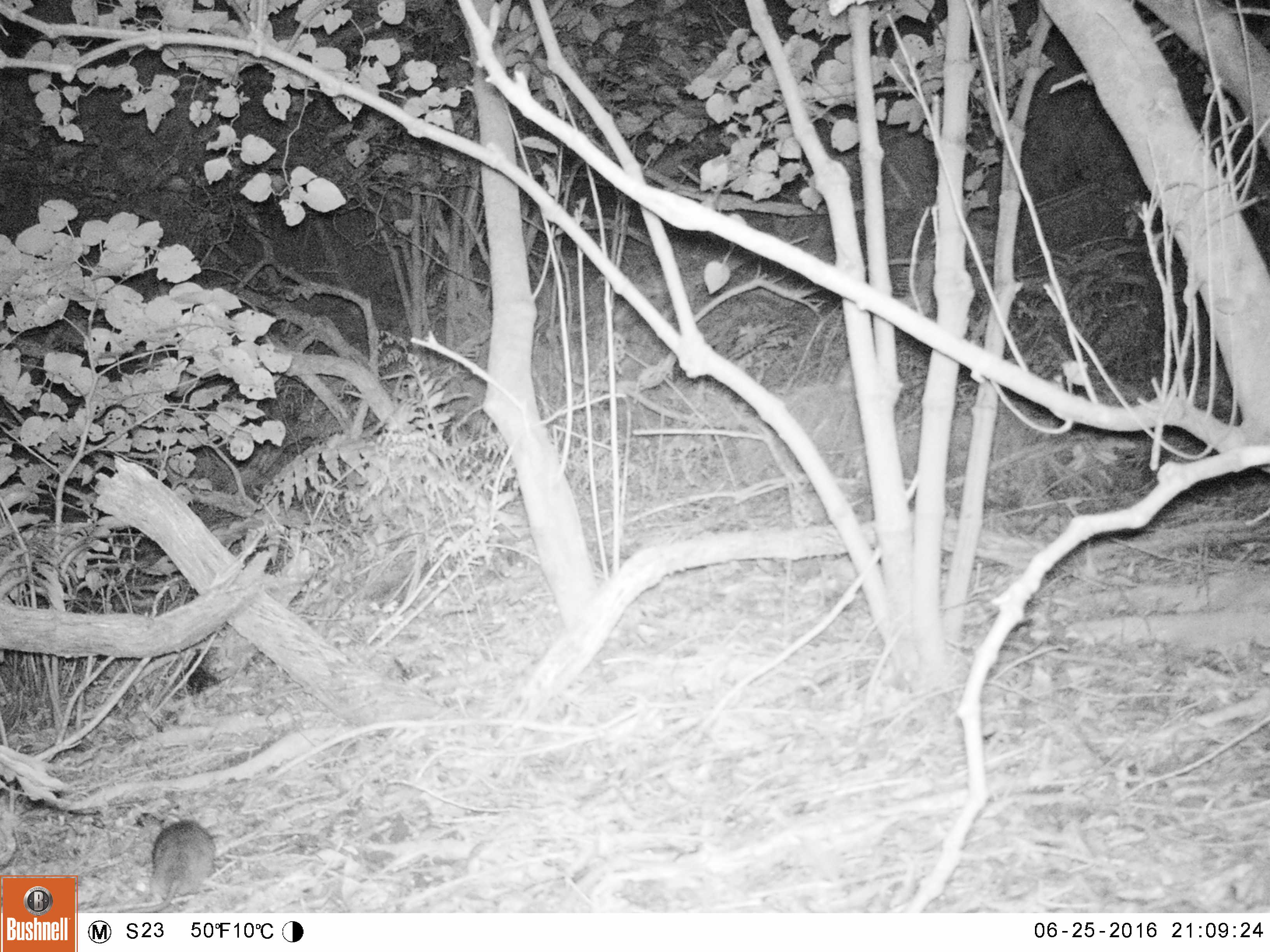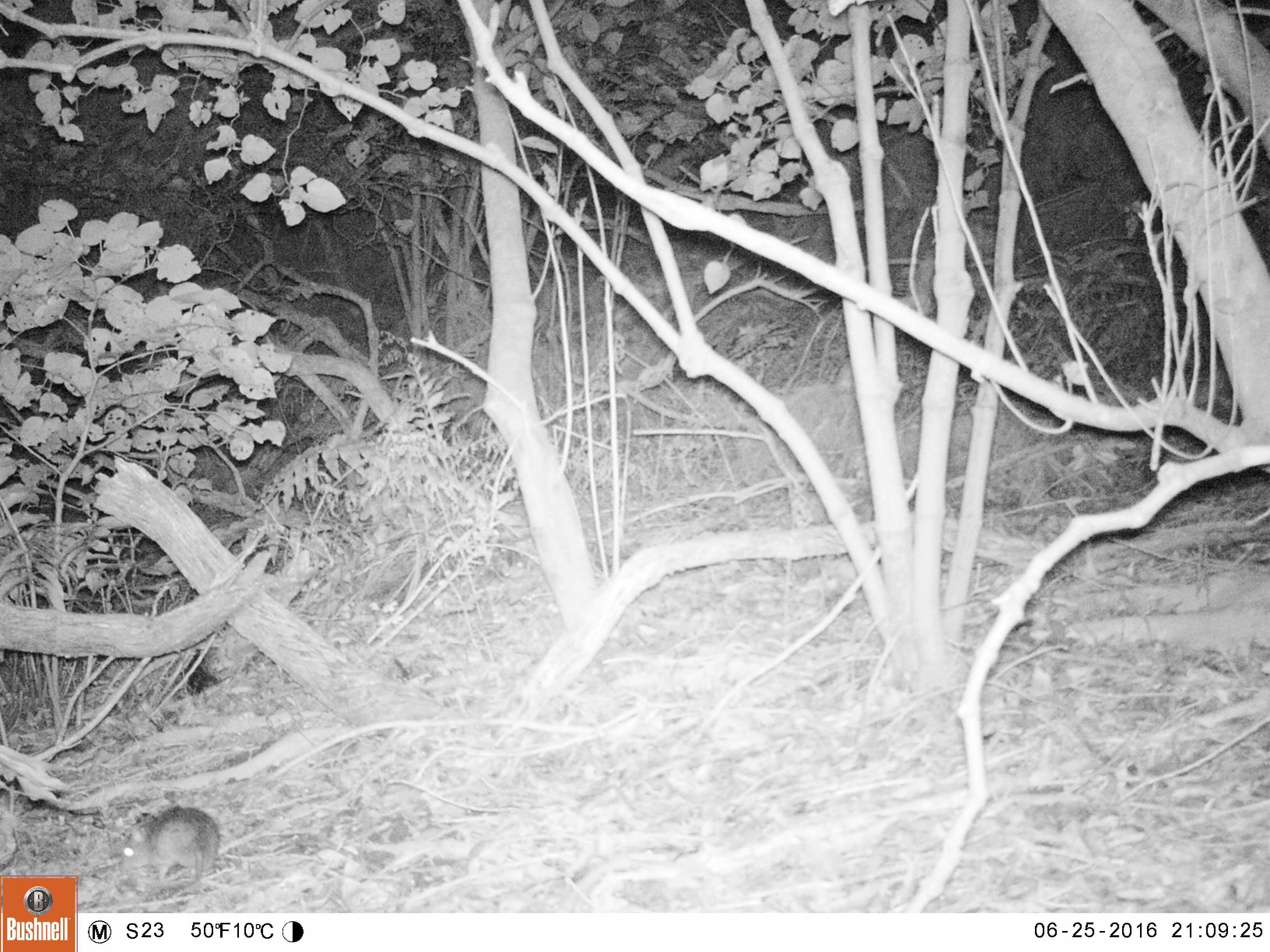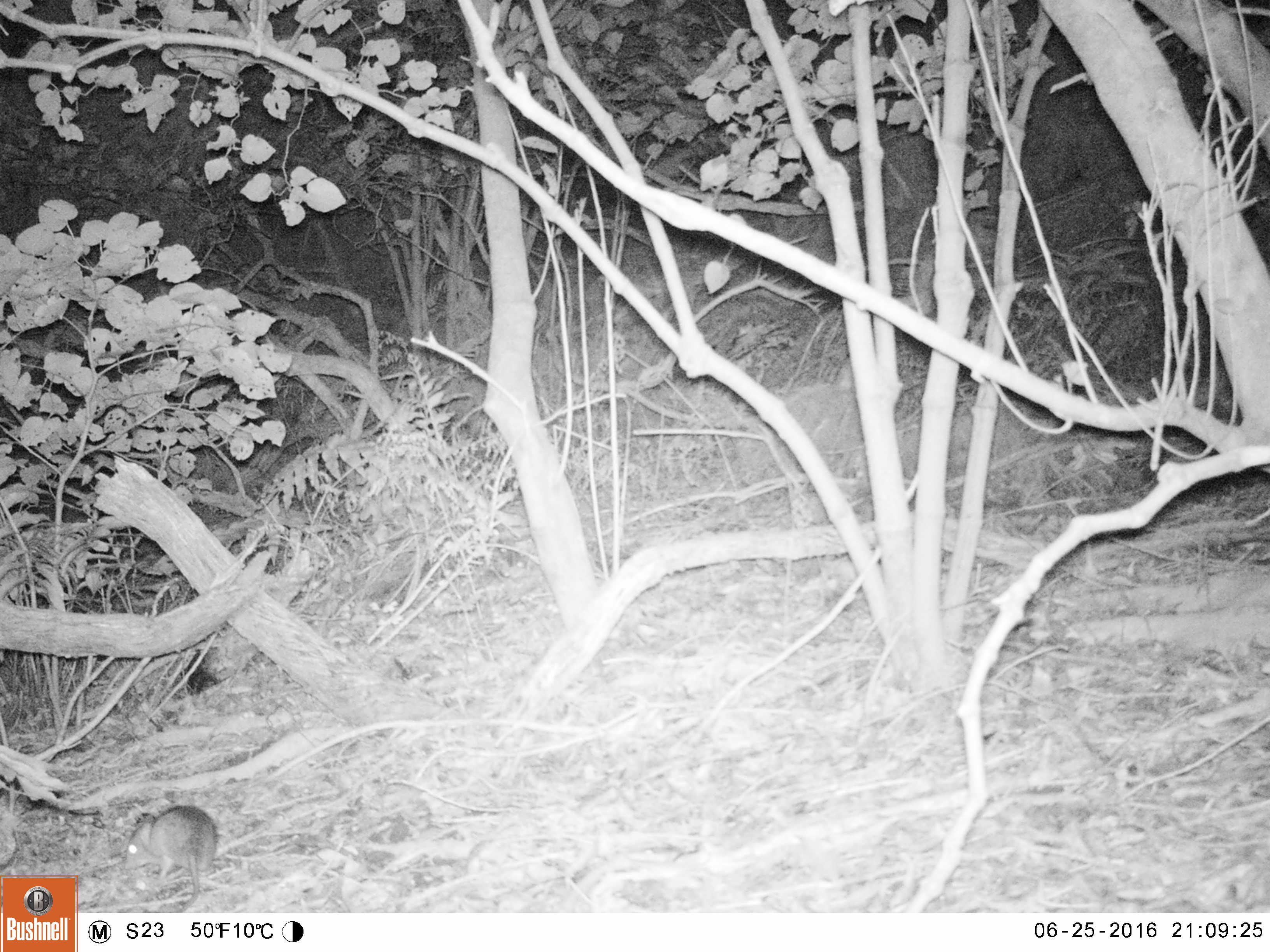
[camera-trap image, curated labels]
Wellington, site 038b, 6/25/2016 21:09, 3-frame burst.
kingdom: Animalia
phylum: Chordata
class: Mammalia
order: Rodentia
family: Muridae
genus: Rattus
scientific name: Rattus rattus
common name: ship rat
Ship rat (Rattus rattus).